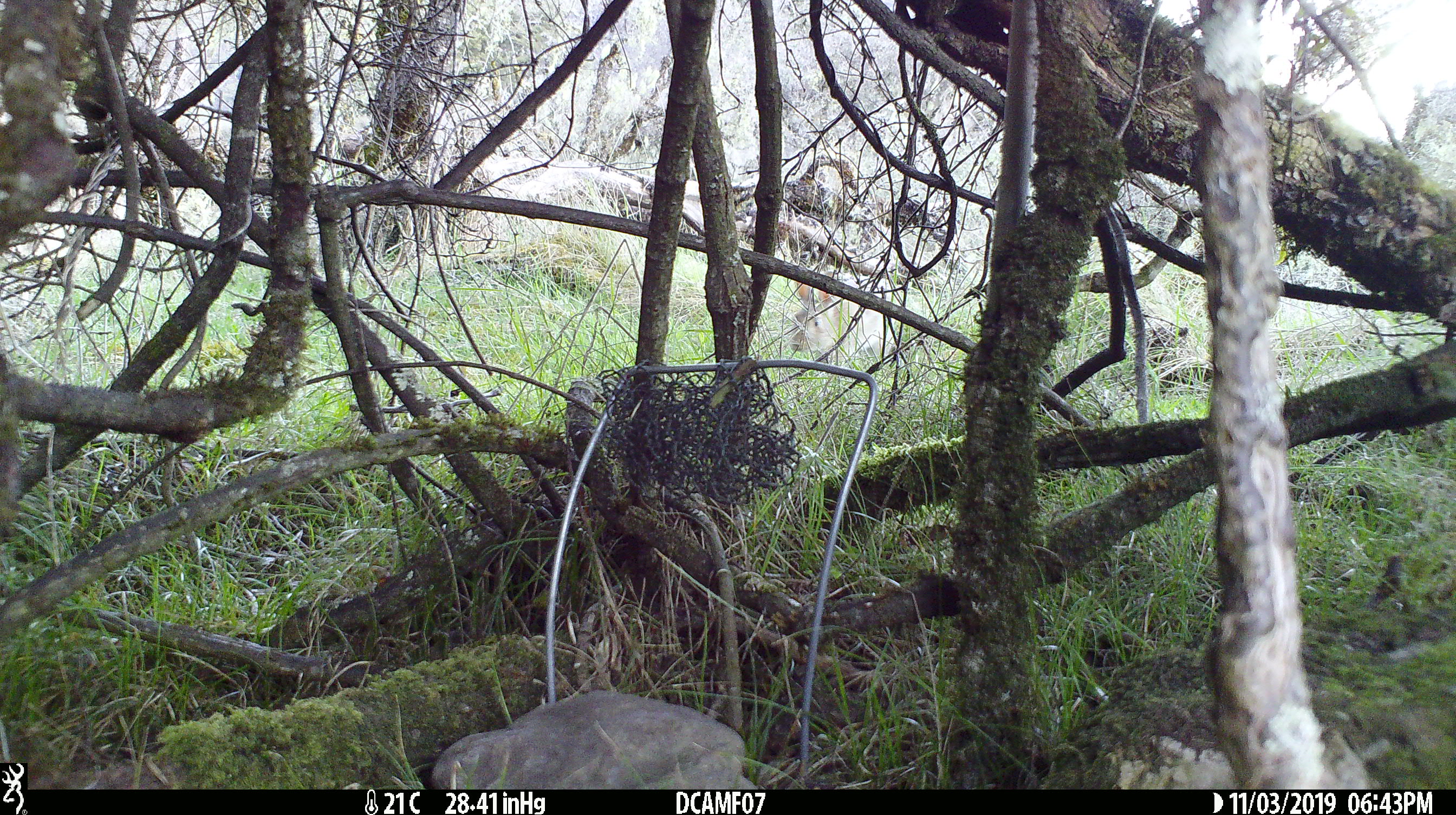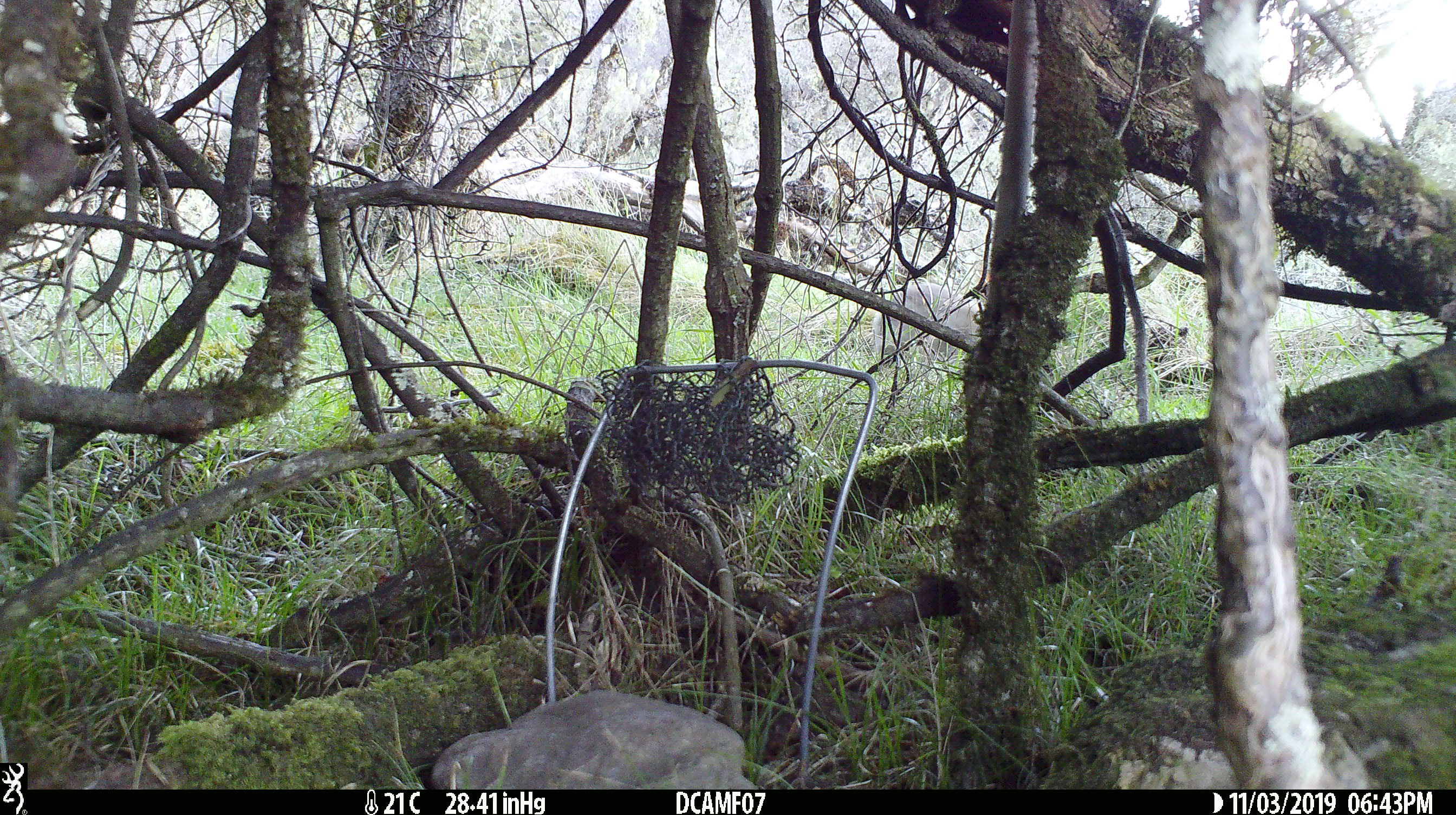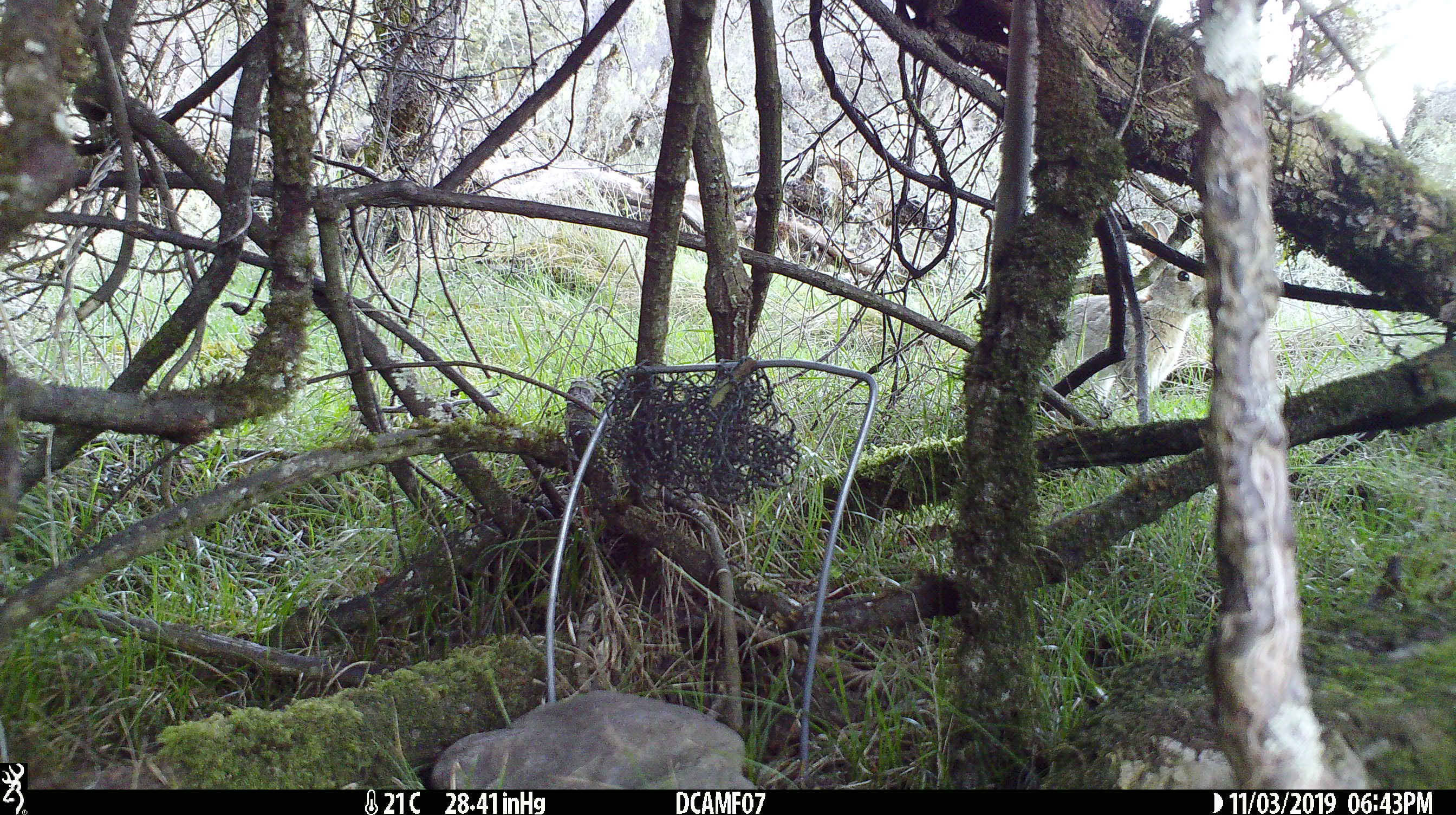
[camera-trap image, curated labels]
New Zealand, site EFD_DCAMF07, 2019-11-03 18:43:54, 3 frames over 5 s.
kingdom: Animalia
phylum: Chordata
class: Mammalia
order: Lagomorpha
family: Leporidae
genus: Oryctolagus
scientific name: Oryctolagus cuniculus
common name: european rabbit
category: rabbit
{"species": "rabbit (european rabbit) (Oryctolagus cuniculus)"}